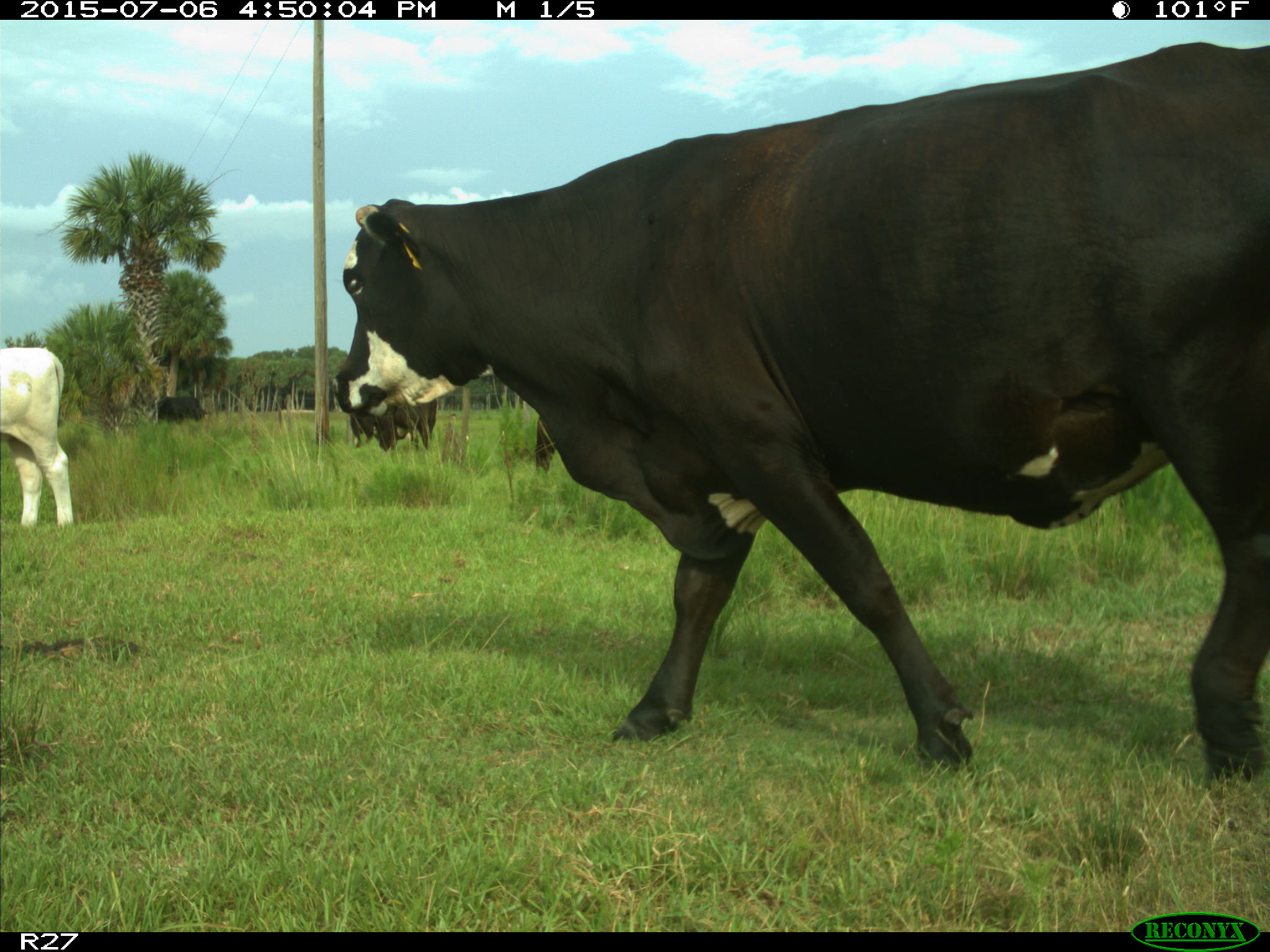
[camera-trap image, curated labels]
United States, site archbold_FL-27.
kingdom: Animalia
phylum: Chordata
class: Mammalia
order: Artiodactyla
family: Bovidae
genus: Bos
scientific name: Bos taurus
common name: domestic cow